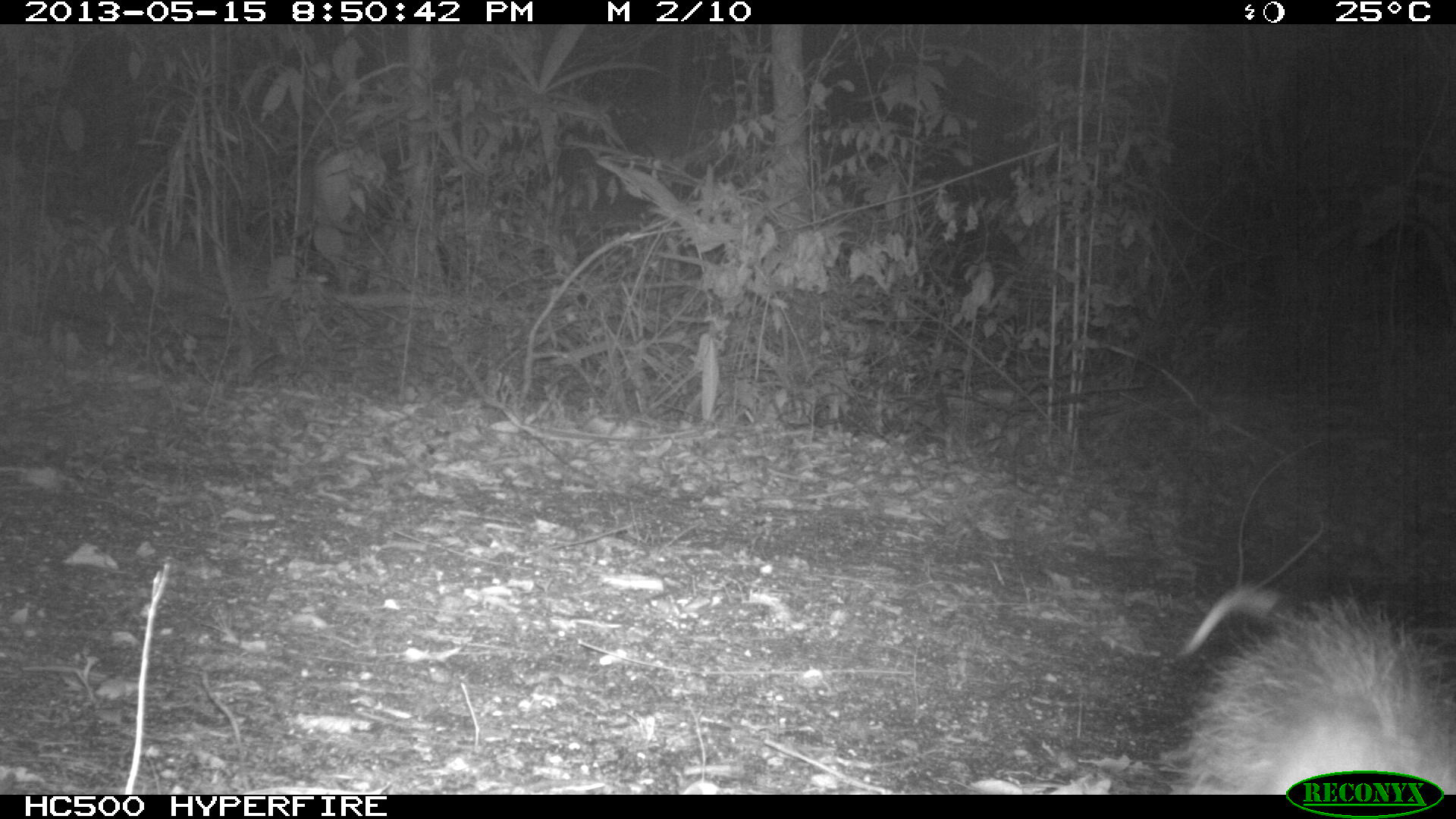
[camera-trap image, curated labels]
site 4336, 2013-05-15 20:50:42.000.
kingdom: Animalia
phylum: Chordata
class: Mammalia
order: Didelphimorphia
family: Didelphidae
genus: Didelphis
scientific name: Didelphis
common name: american opossums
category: didelphis sp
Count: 1.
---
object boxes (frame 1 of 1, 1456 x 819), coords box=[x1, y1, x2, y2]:
didelphis sp: box=[1174, 578, 1454, 792]